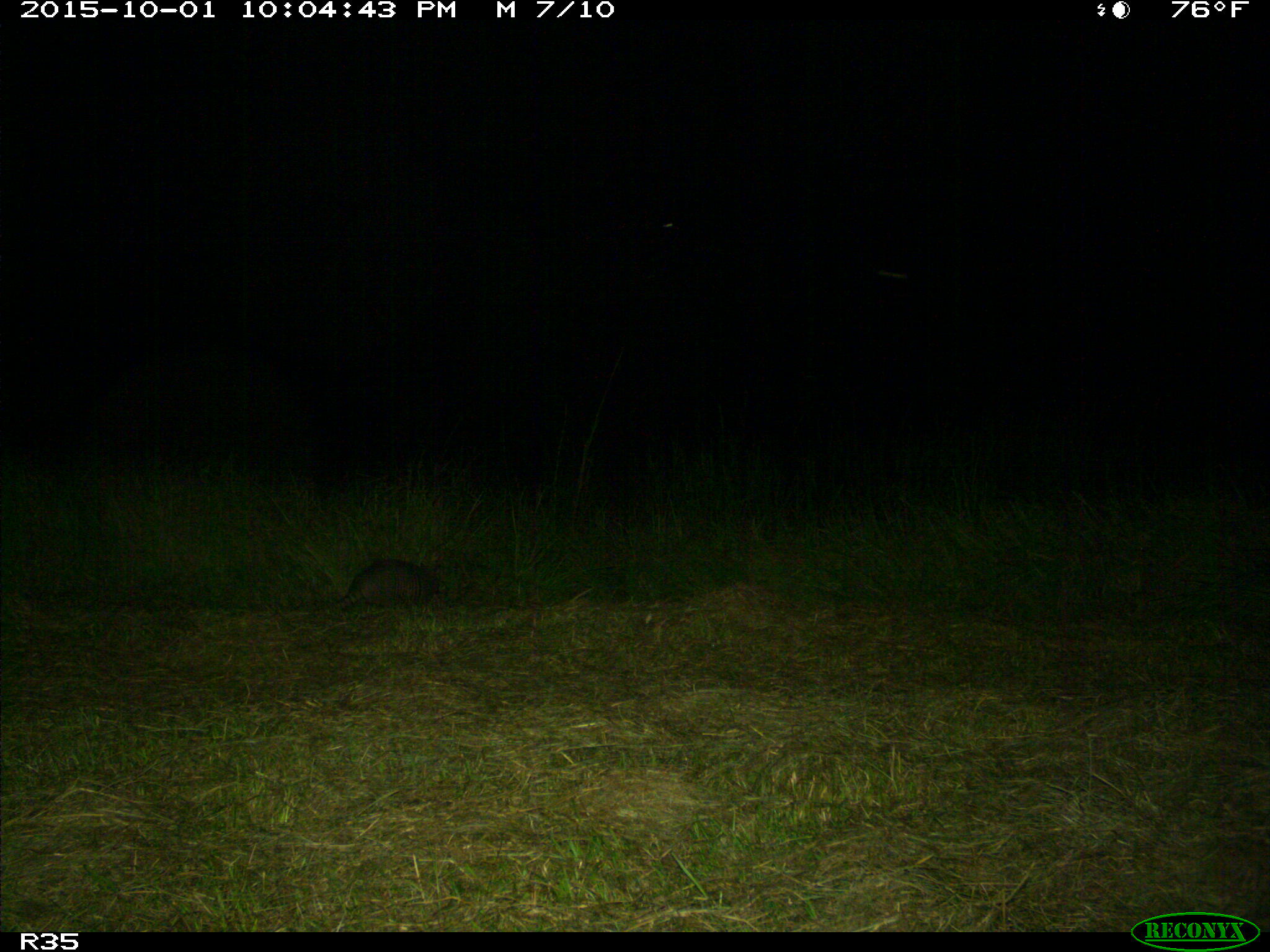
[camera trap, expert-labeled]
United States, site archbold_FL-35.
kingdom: Animalia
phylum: Chordata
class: Mammalia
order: Cingulata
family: Dasypodidae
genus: Dasypus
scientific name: Dasypus novemcinctus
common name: nine-banded armadillo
Dasypus novemcinctus (nine-banded armadillo).